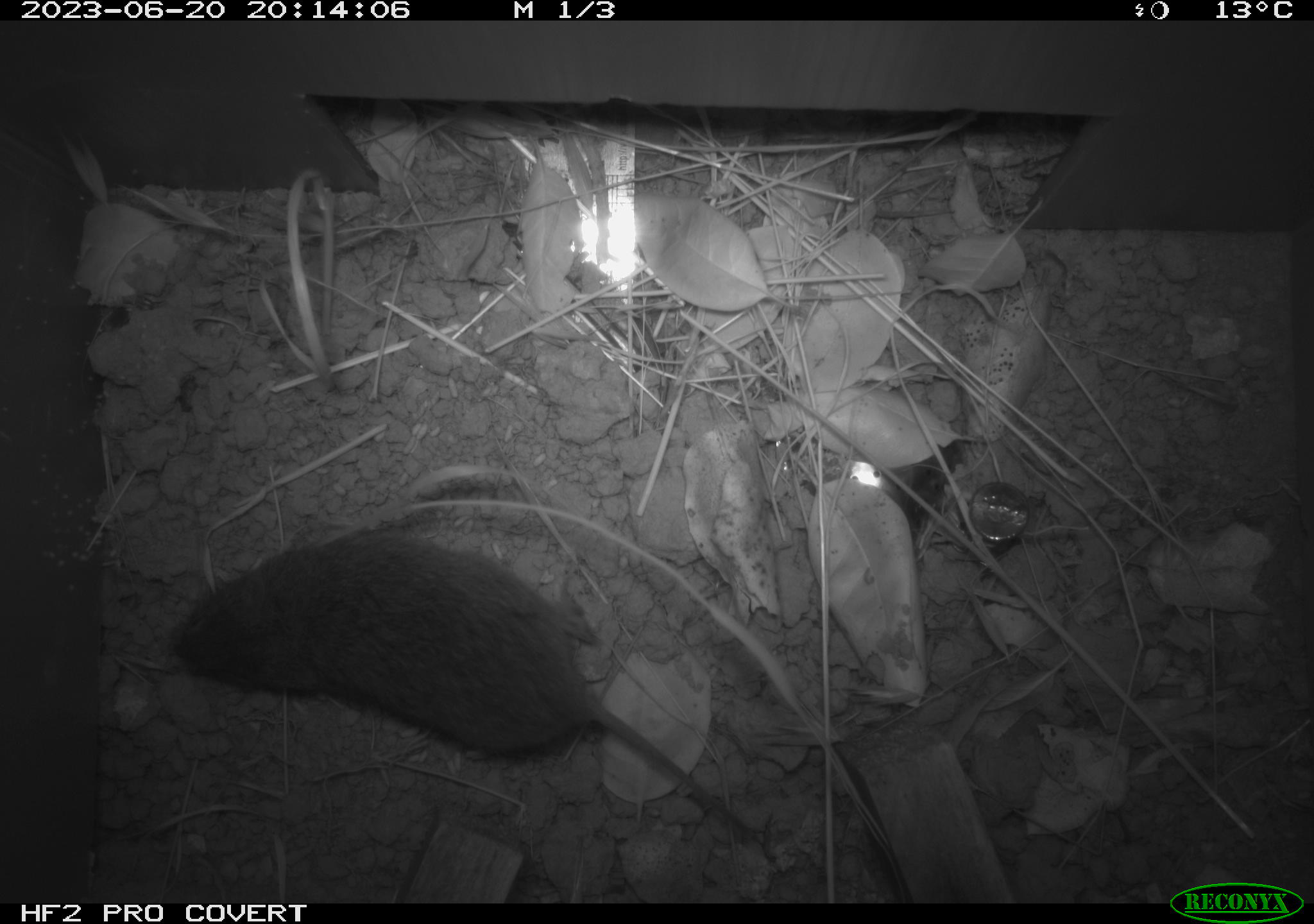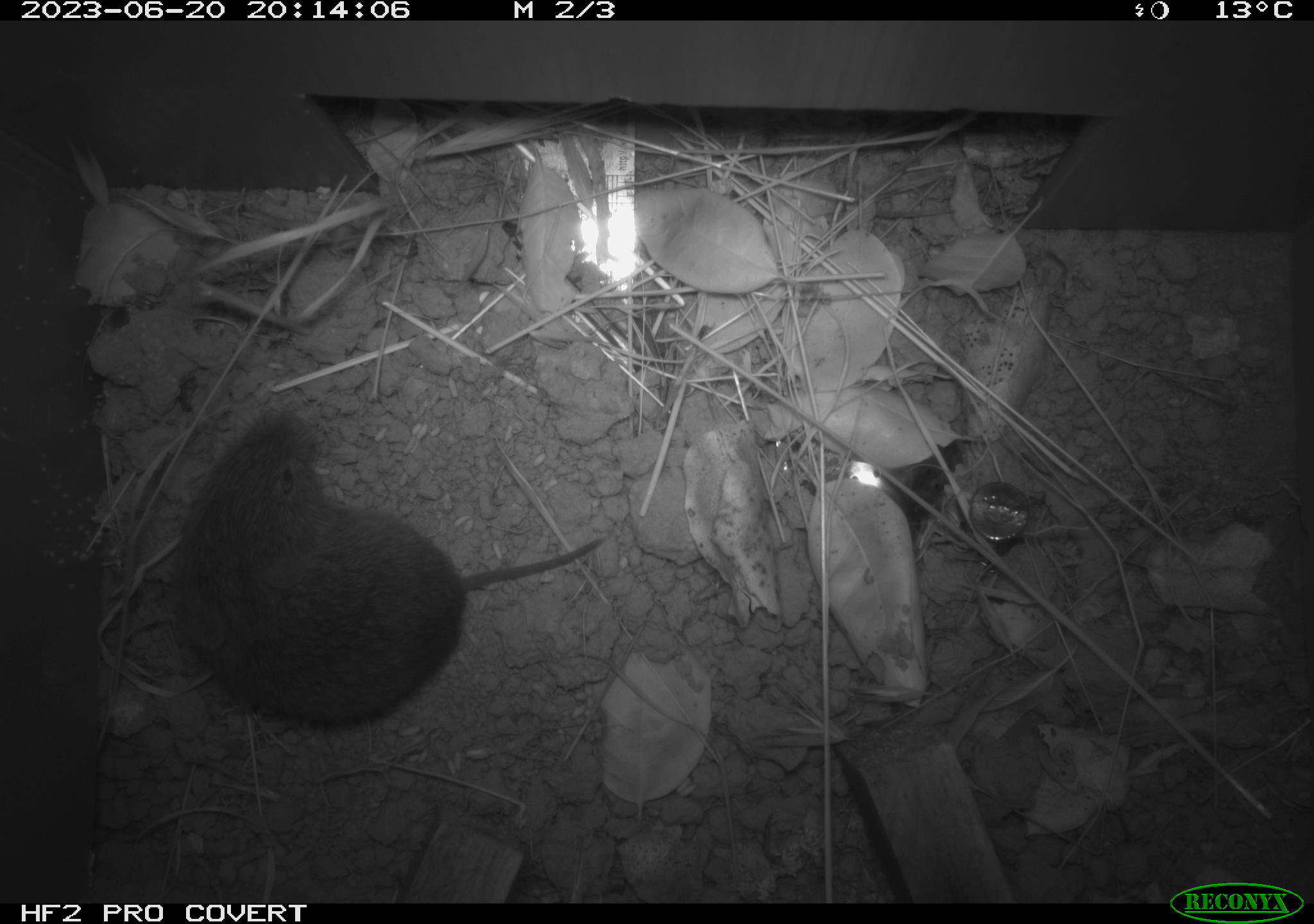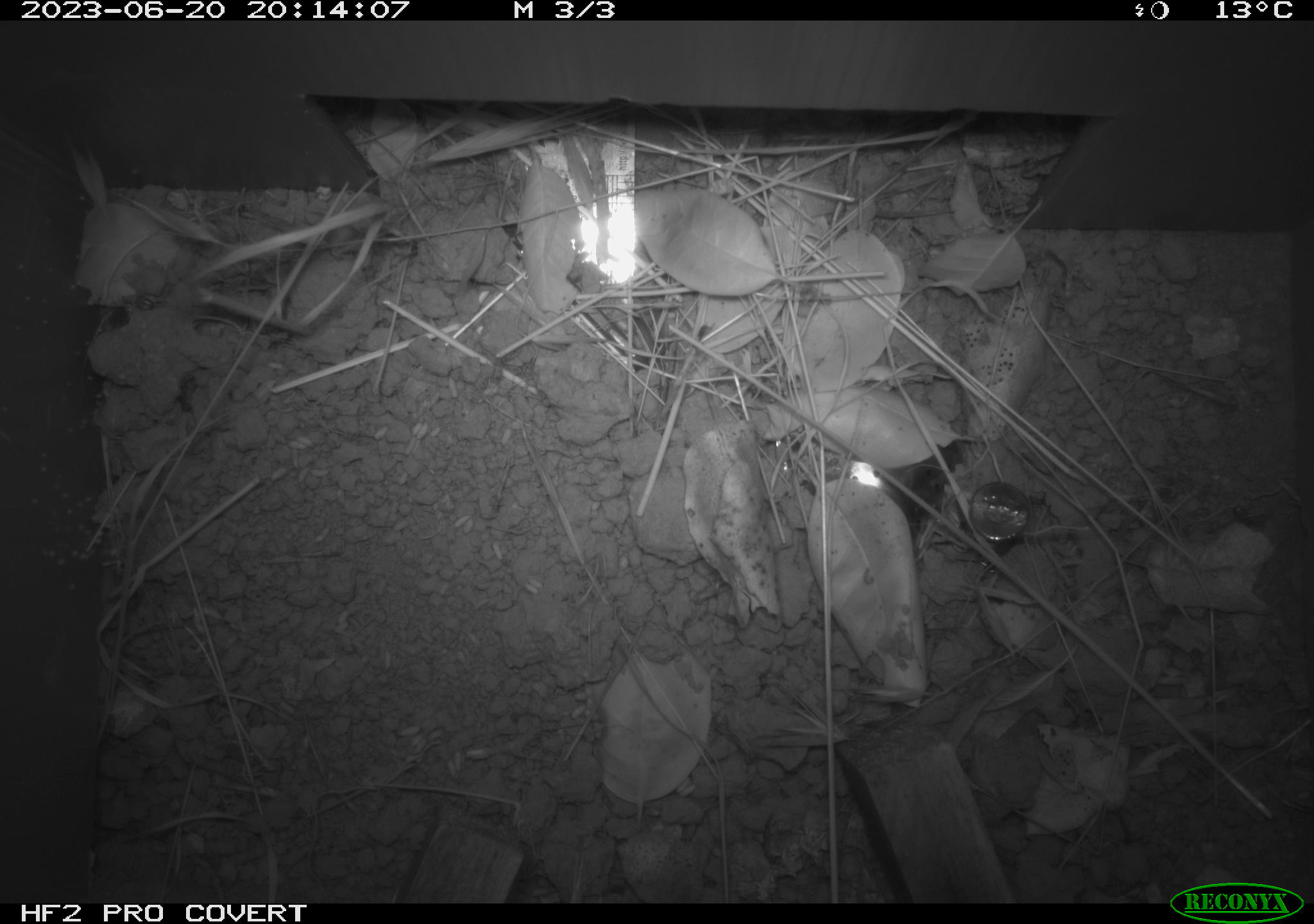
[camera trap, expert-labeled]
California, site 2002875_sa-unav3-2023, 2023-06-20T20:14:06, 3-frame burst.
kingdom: Animalia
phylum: Chordata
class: Mammalia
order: Rodentia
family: Cricetidae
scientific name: Arvicolinae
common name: voles, lemmings, and muskrats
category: arvicolinae subfamily